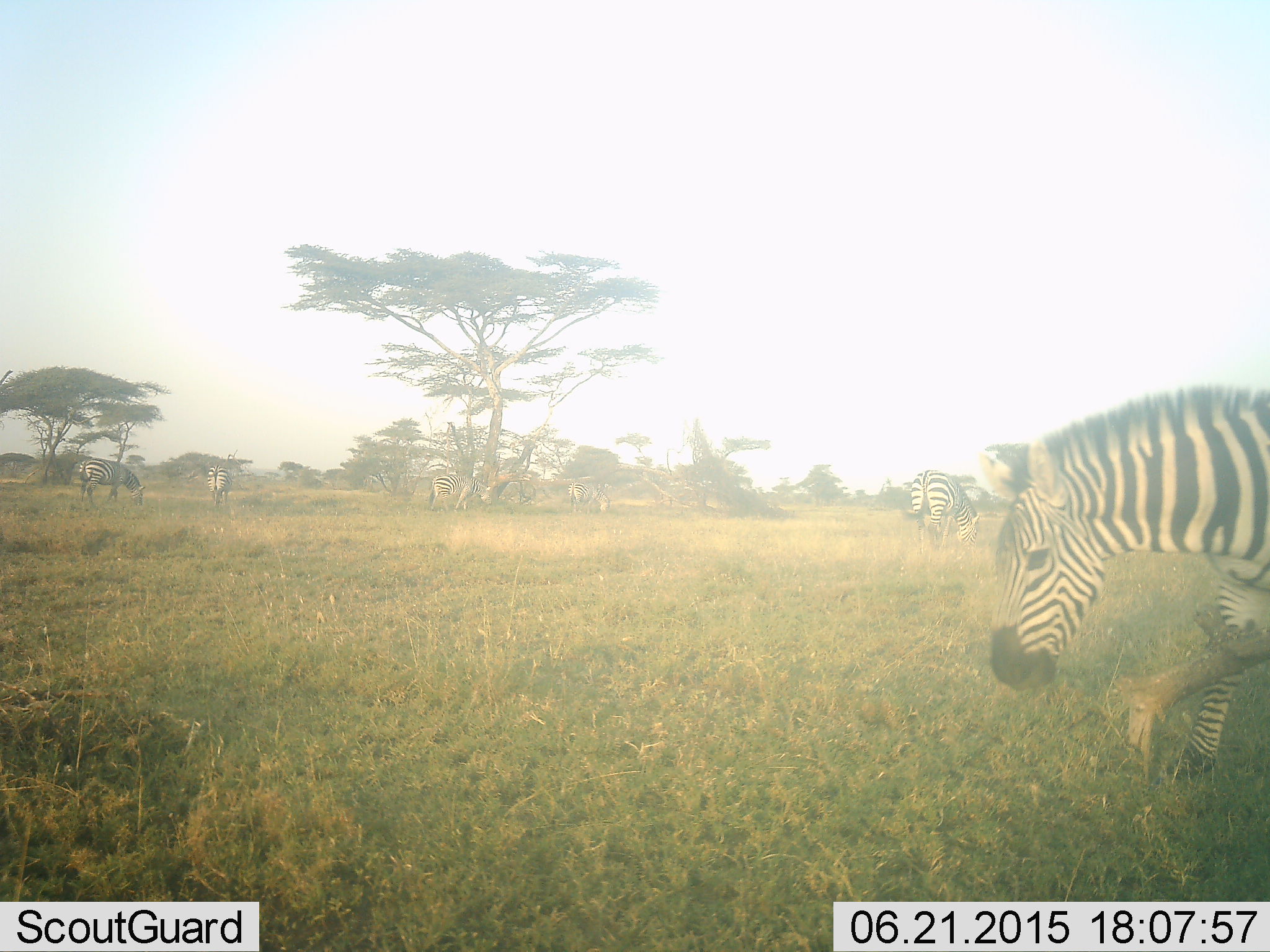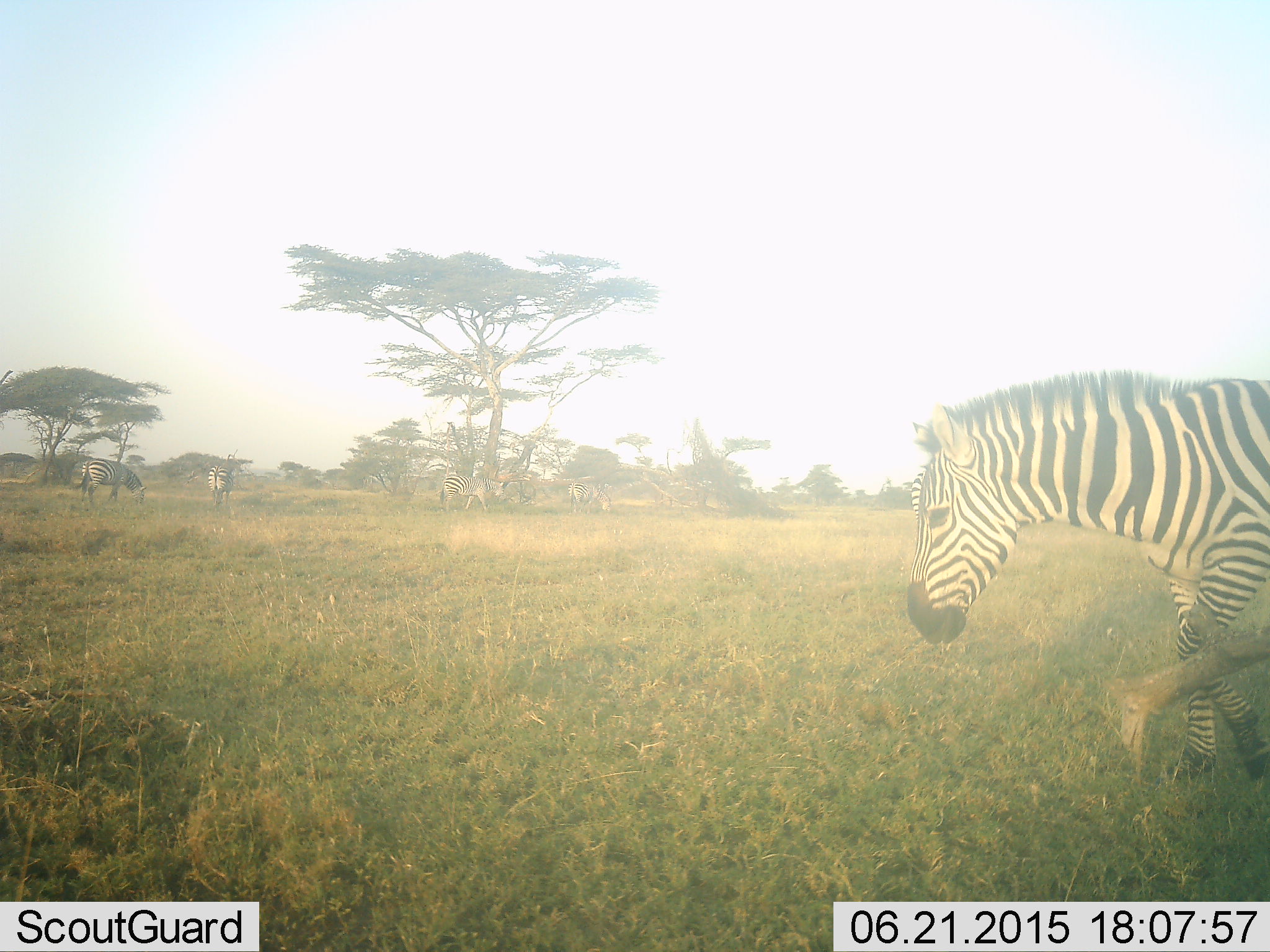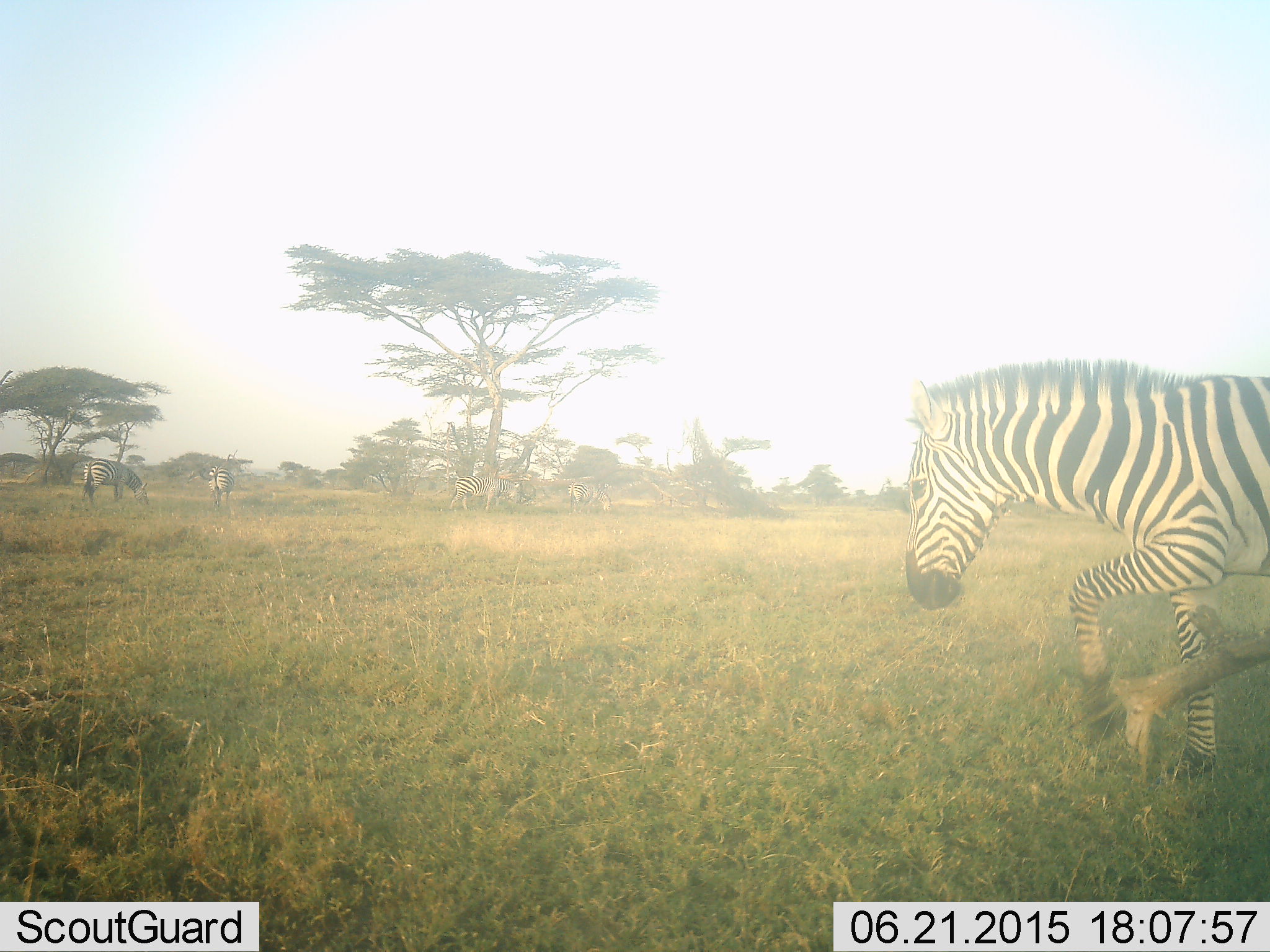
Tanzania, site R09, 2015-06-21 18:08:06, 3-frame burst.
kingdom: Animalia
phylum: Chordata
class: Mammalia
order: Perissodactyla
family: Equidae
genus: Equus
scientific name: Equus quagga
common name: plains zebra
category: zebra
Zebra (plains zebra) (Equus quagga), count 3. Behavior (volunteer vote fractions): standing 40%, resting 0%, moving 80%, interacting 0%. Young present (vote fraction): 0%. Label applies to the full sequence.